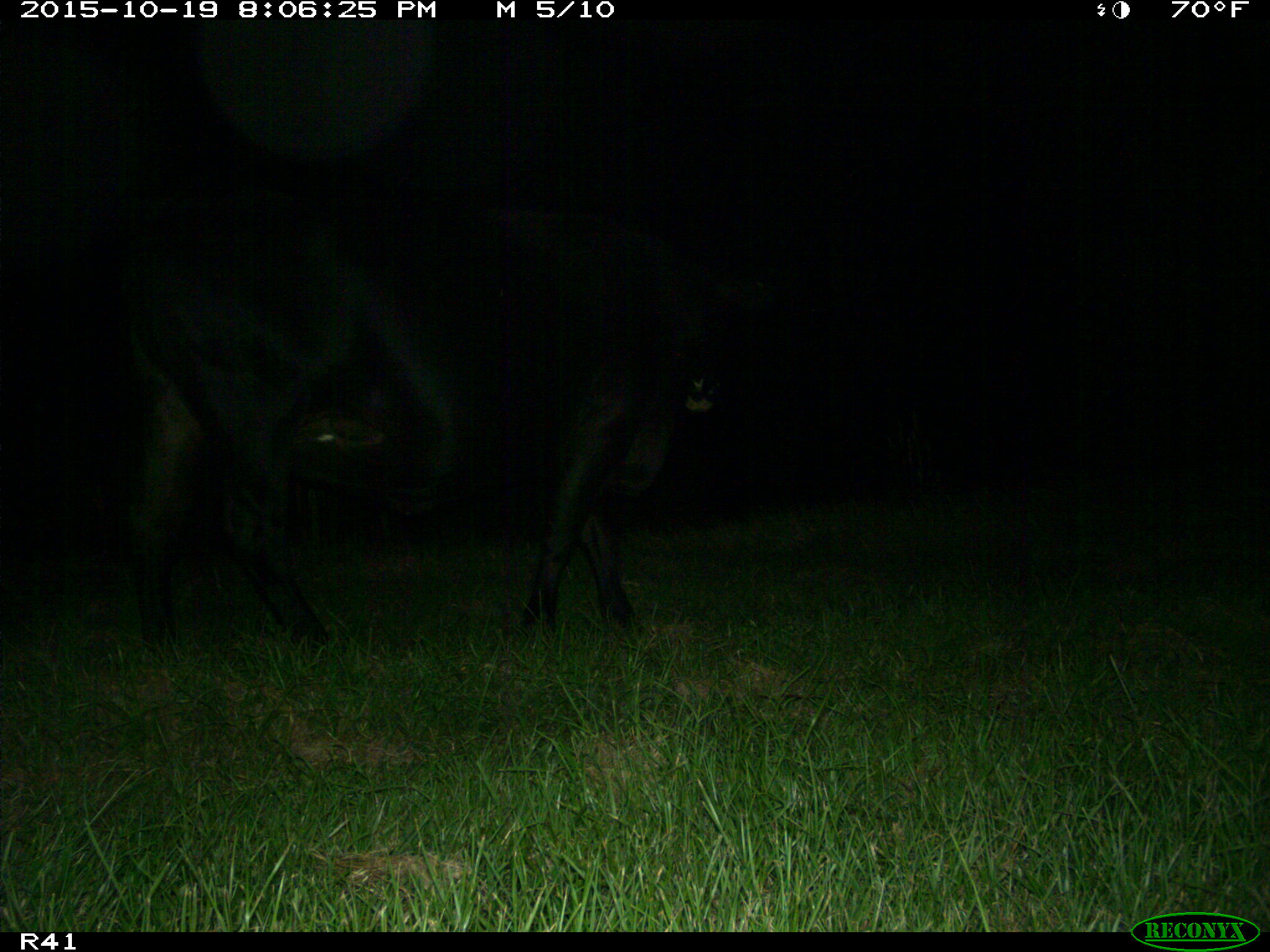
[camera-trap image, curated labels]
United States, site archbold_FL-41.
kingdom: Animalia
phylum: Chordata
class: Mammalia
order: Artiodactyla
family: Bovidae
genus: Bos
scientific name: Bos taurus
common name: domestic cow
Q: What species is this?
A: Bos taurus (domestic cow).